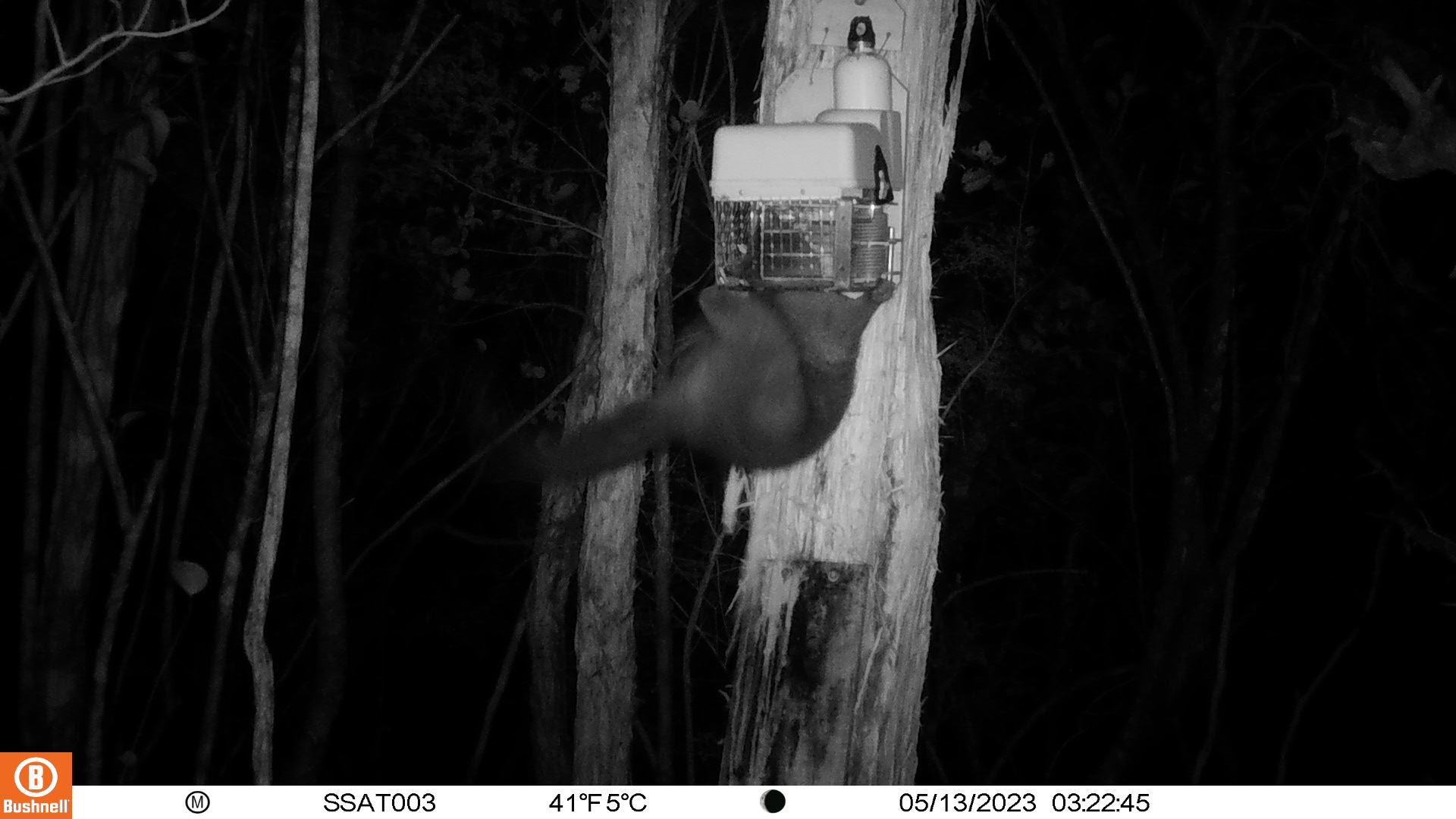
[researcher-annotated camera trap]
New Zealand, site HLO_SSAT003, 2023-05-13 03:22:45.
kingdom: Animalia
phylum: Chordata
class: Mammalia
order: Diprotodontia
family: Phalangeridae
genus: Trichosurus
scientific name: Trichosurus vulpecula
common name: common brushtail possum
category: possum